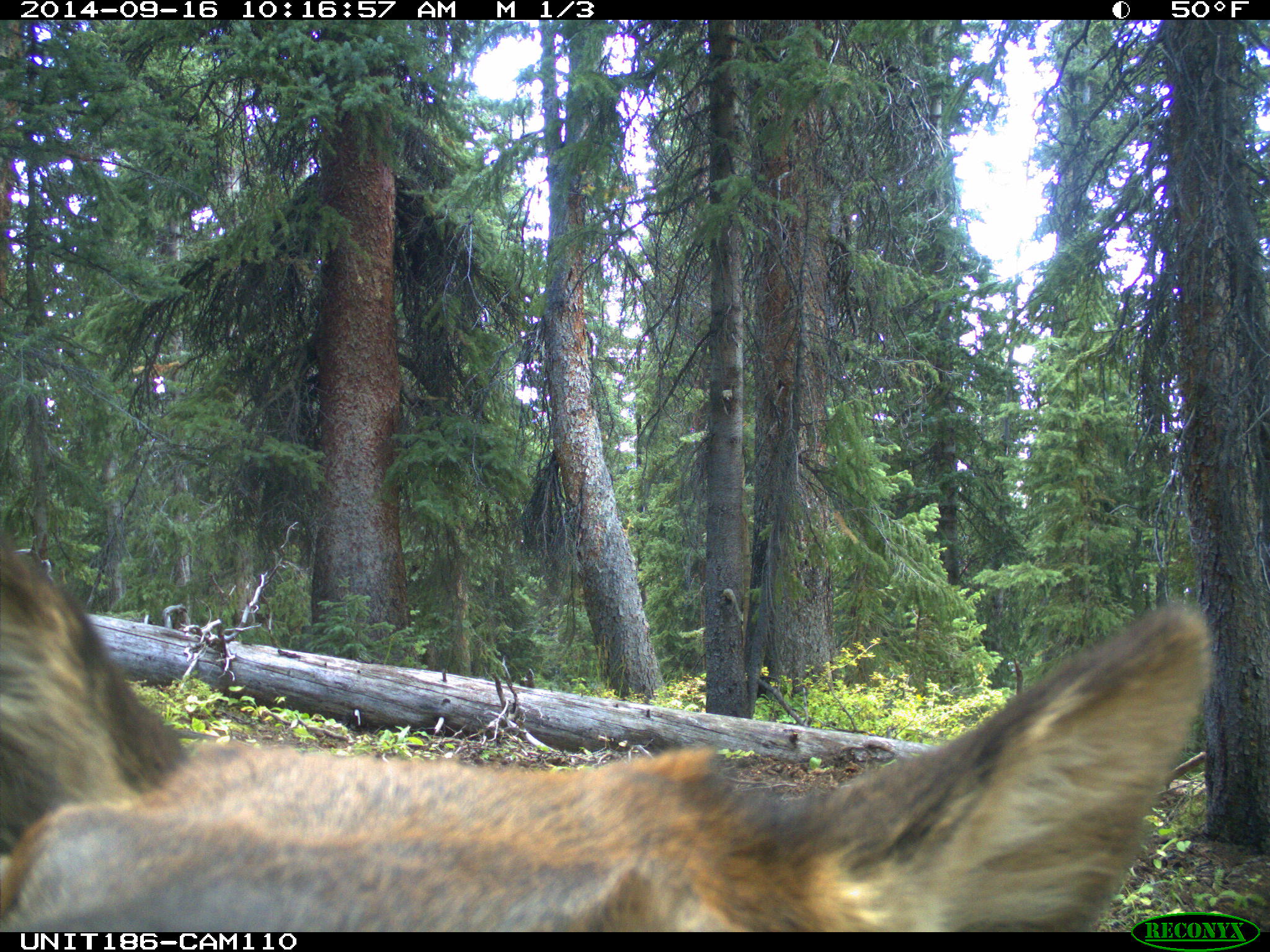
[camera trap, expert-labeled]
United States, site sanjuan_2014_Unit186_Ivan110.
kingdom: Animalia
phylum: Chordata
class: Mammalia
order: Artiodactyla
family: Cervidae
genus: Cervus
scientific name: Cervus elaphus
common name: red deer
Cervus elaphus (red deer).